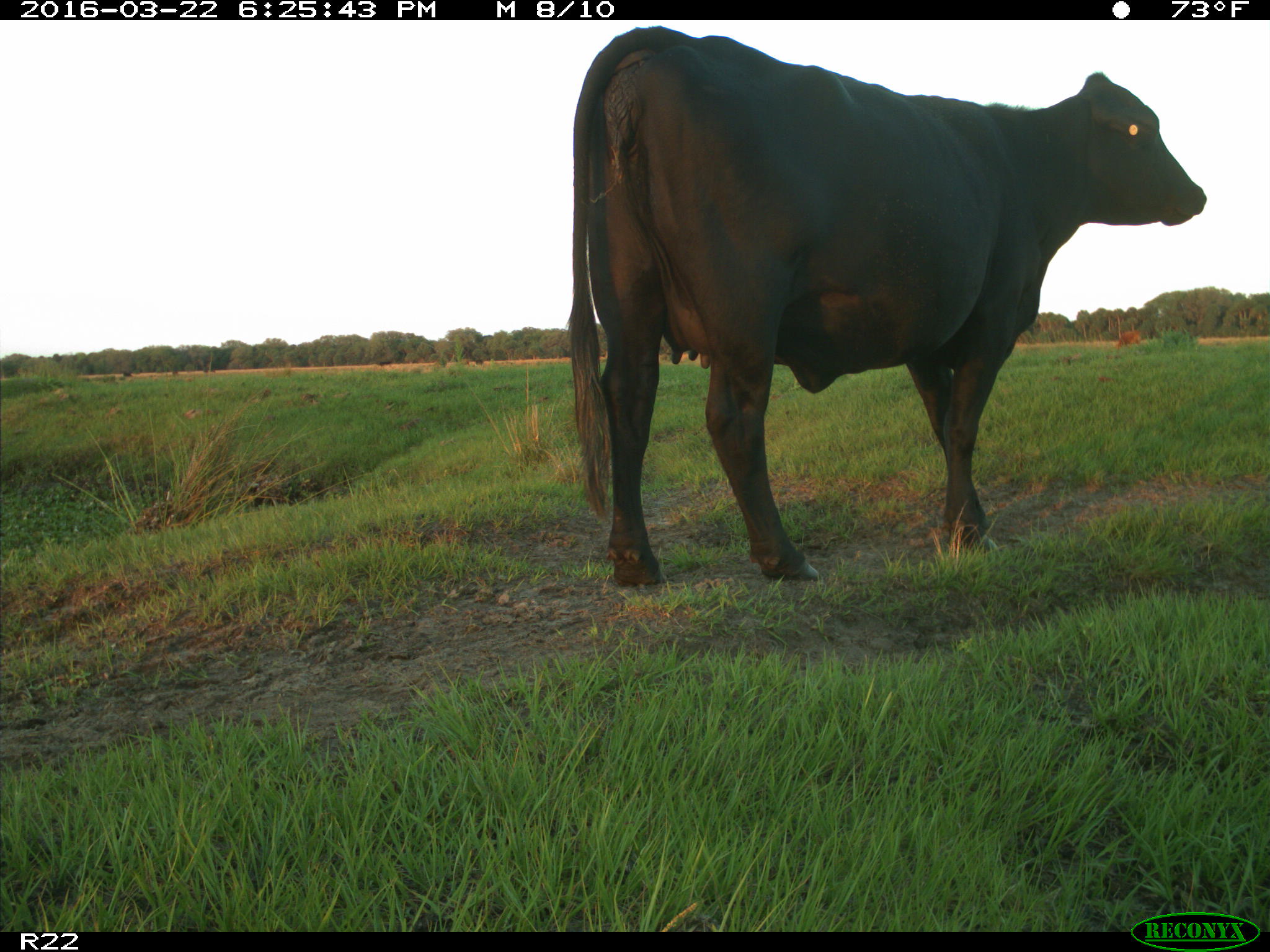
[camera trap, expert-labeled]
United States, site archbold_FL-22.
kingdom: Animalia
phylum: Chordata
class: Mammalia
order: Artiodactyla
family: Bovidae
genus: Bos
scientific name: Bos taurus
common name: domestic cow